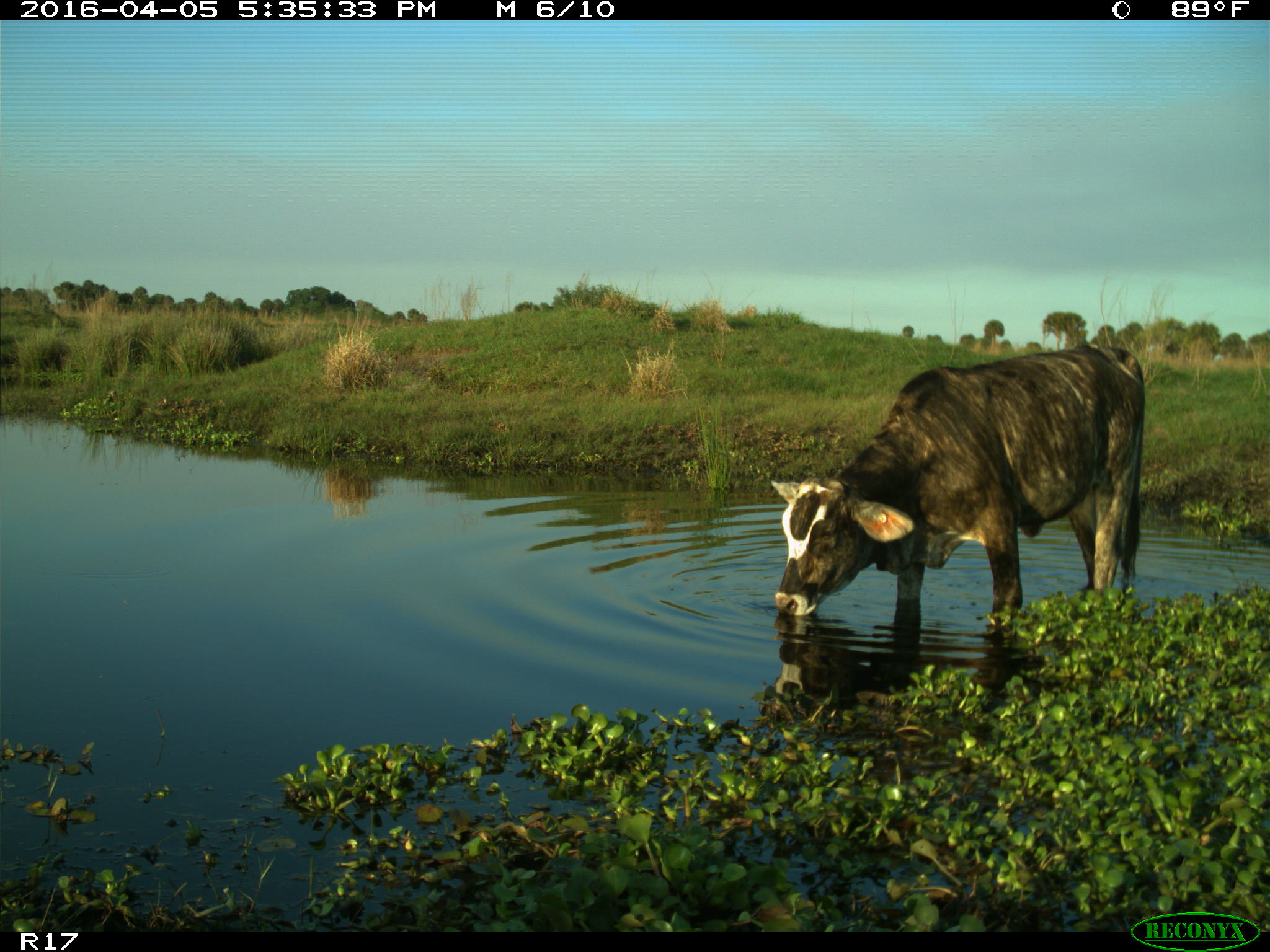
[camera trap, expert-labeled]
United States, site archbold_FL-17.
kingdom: Animalia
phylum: Chordata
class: Mammalia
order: Artiodactyla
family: Bovidae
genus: Bos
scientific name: Bos taurus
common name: domestic cow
Bos taurus (domestic cow).